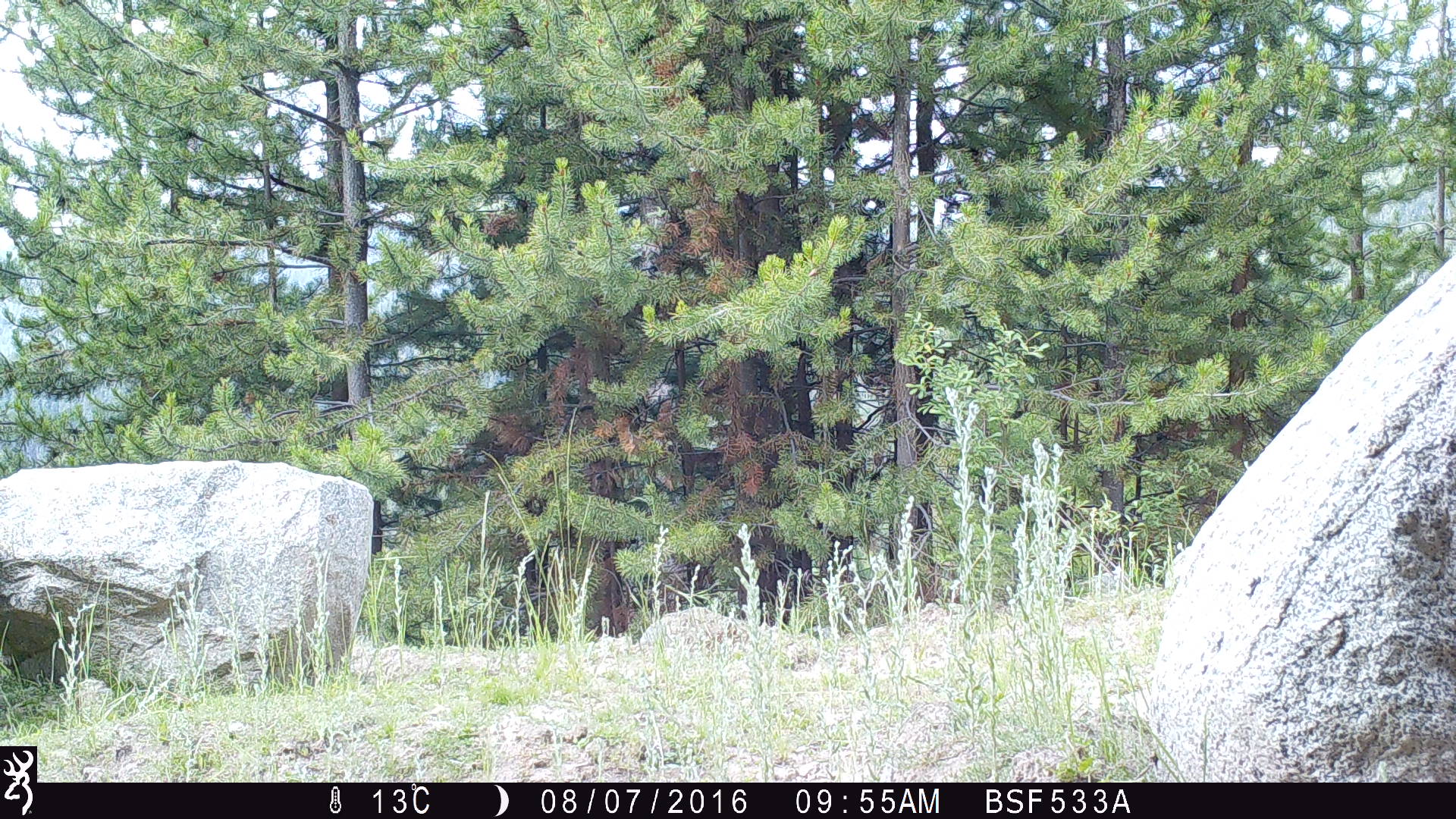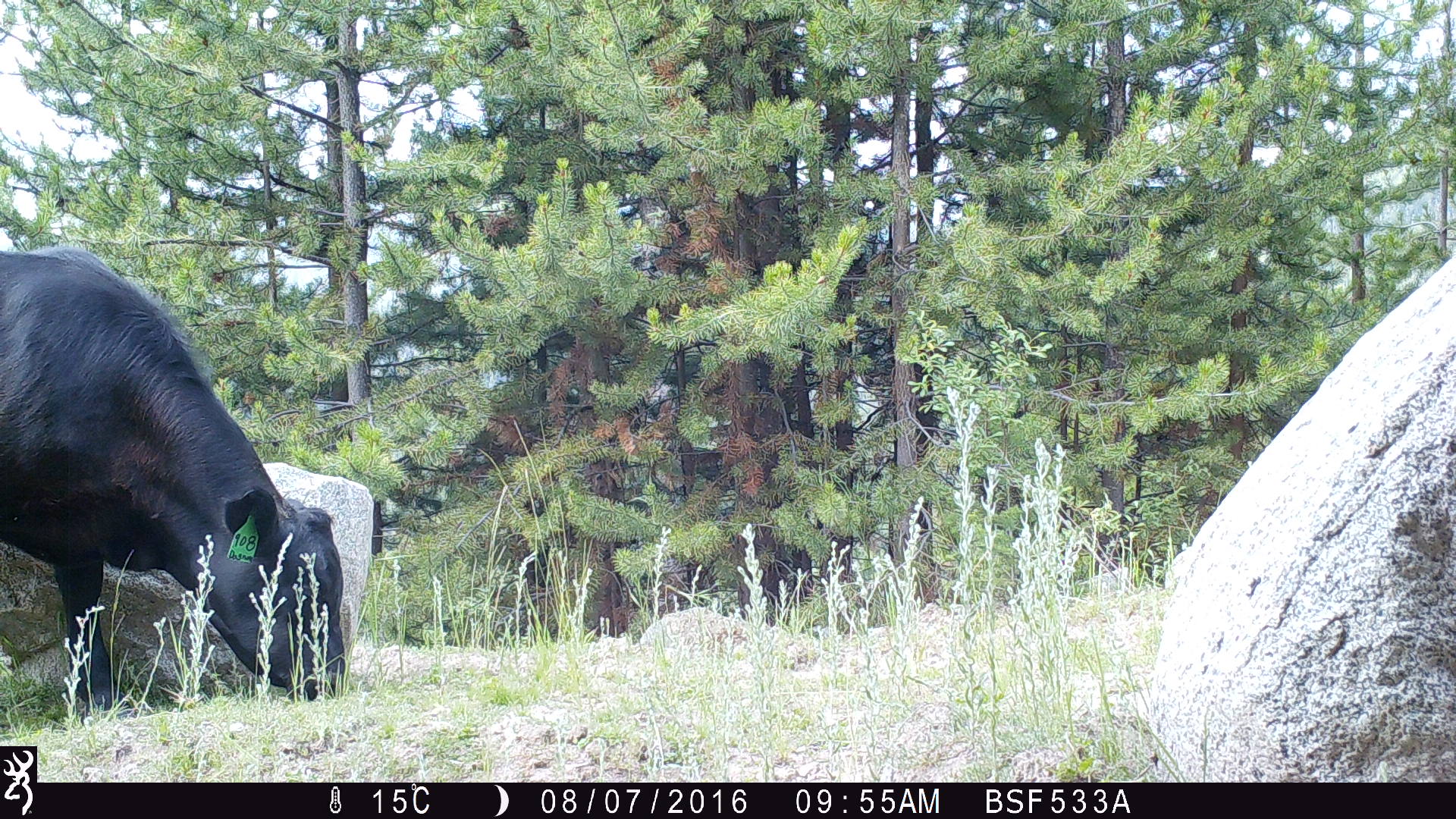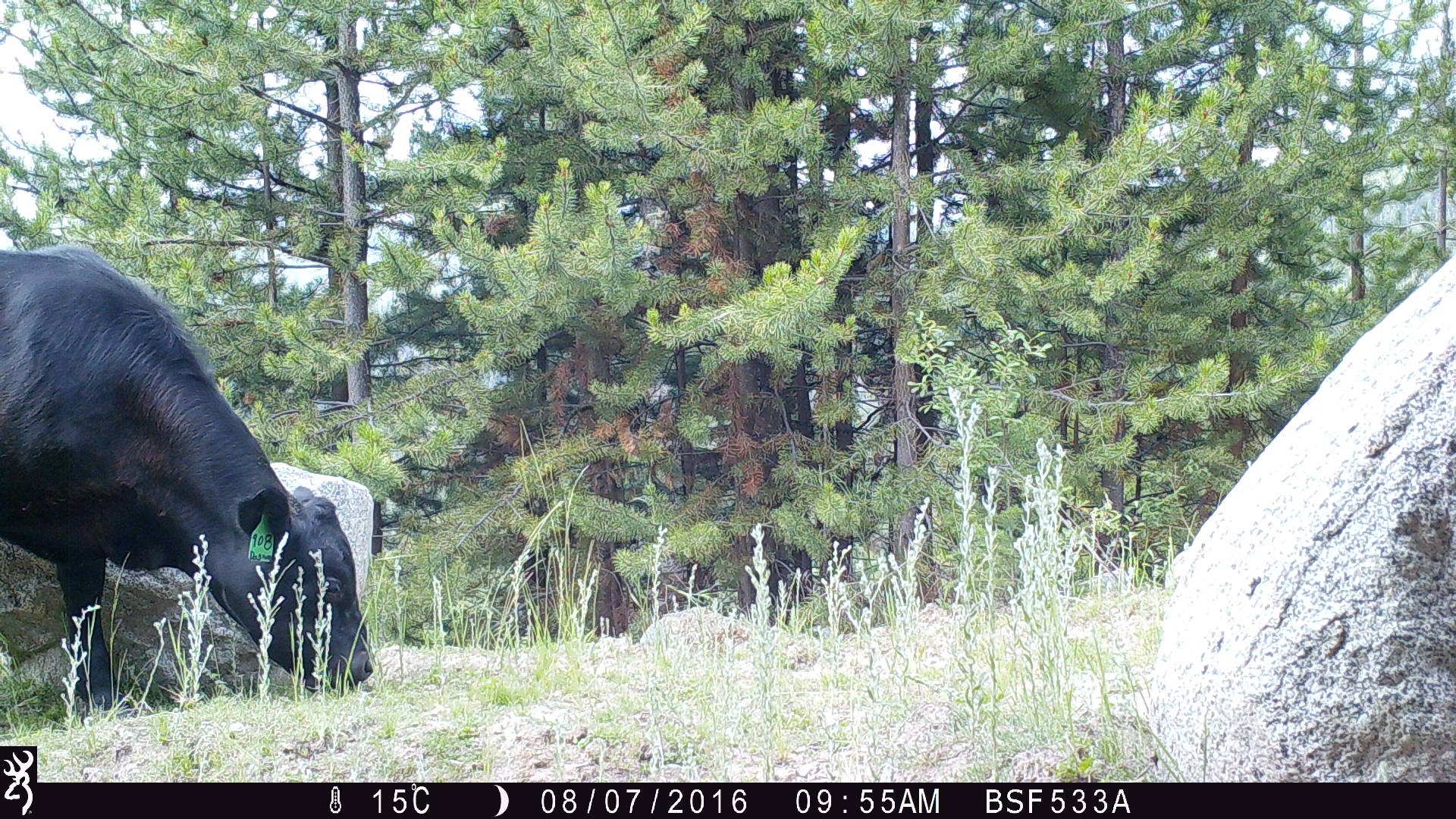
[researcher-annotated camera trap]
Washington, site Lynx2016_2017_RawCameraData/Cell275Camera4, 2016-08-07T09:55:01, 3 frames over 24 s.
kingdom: Animalia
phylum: Chordata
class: Mammalia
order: Artiodactyla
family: Bovidae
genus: Bos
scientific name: Bos taurus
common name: domestic cattle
Domestic cattle (Bos taurus). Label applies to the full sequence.